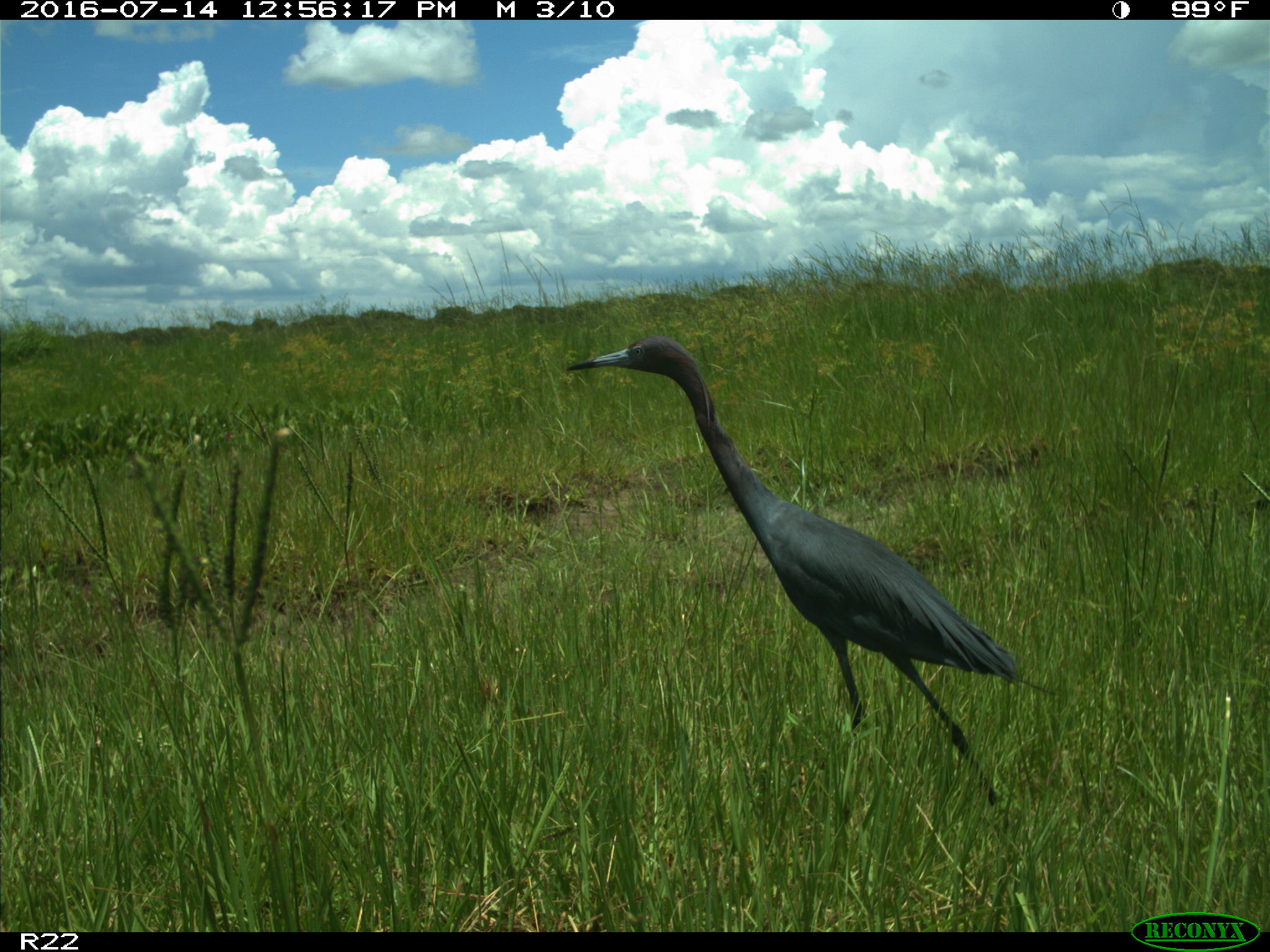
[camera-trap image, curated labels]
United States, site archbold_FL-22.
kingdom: Animalia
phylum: Chordata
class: Aves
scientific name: Aves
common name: birds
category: unidentified bird